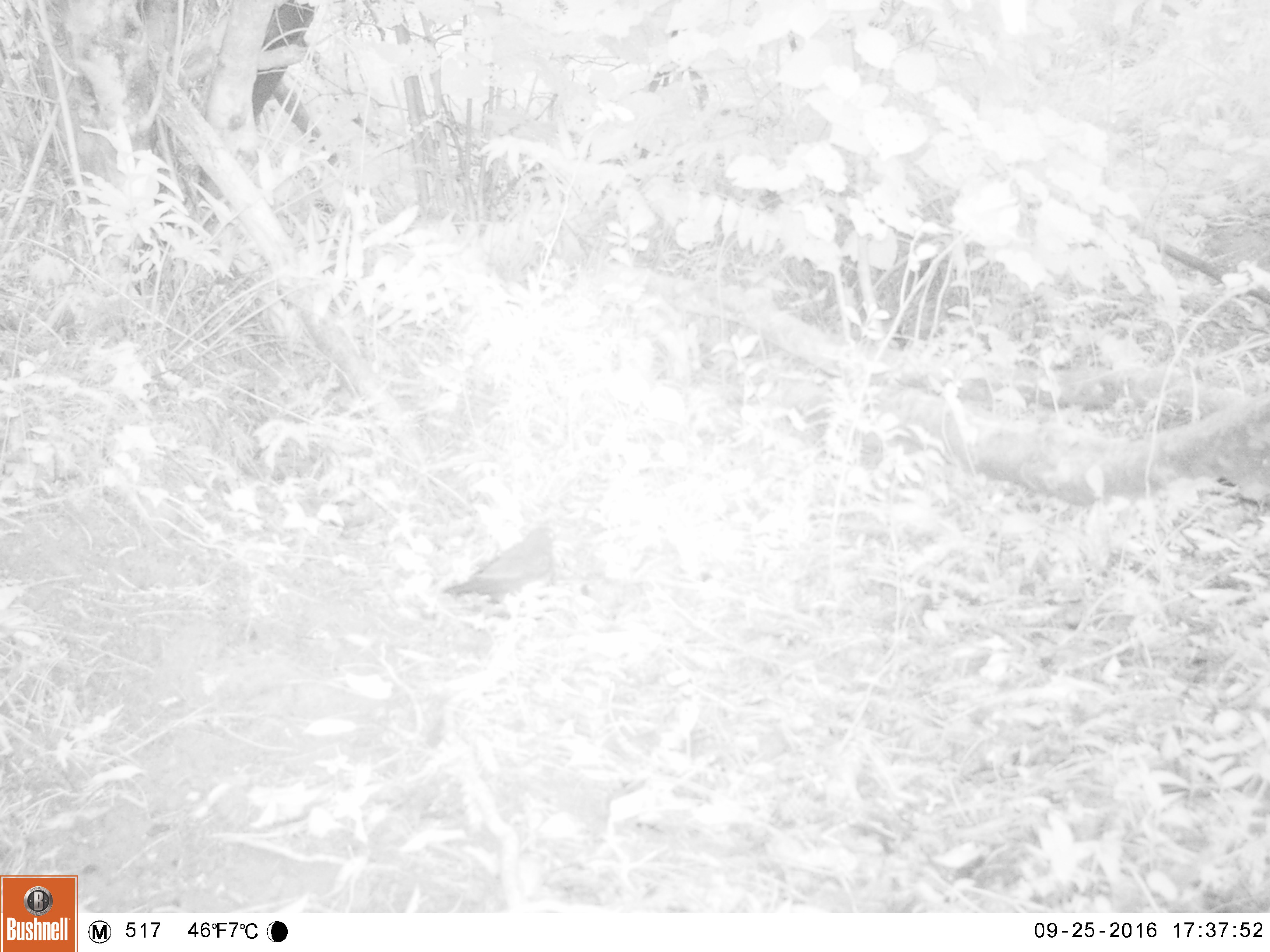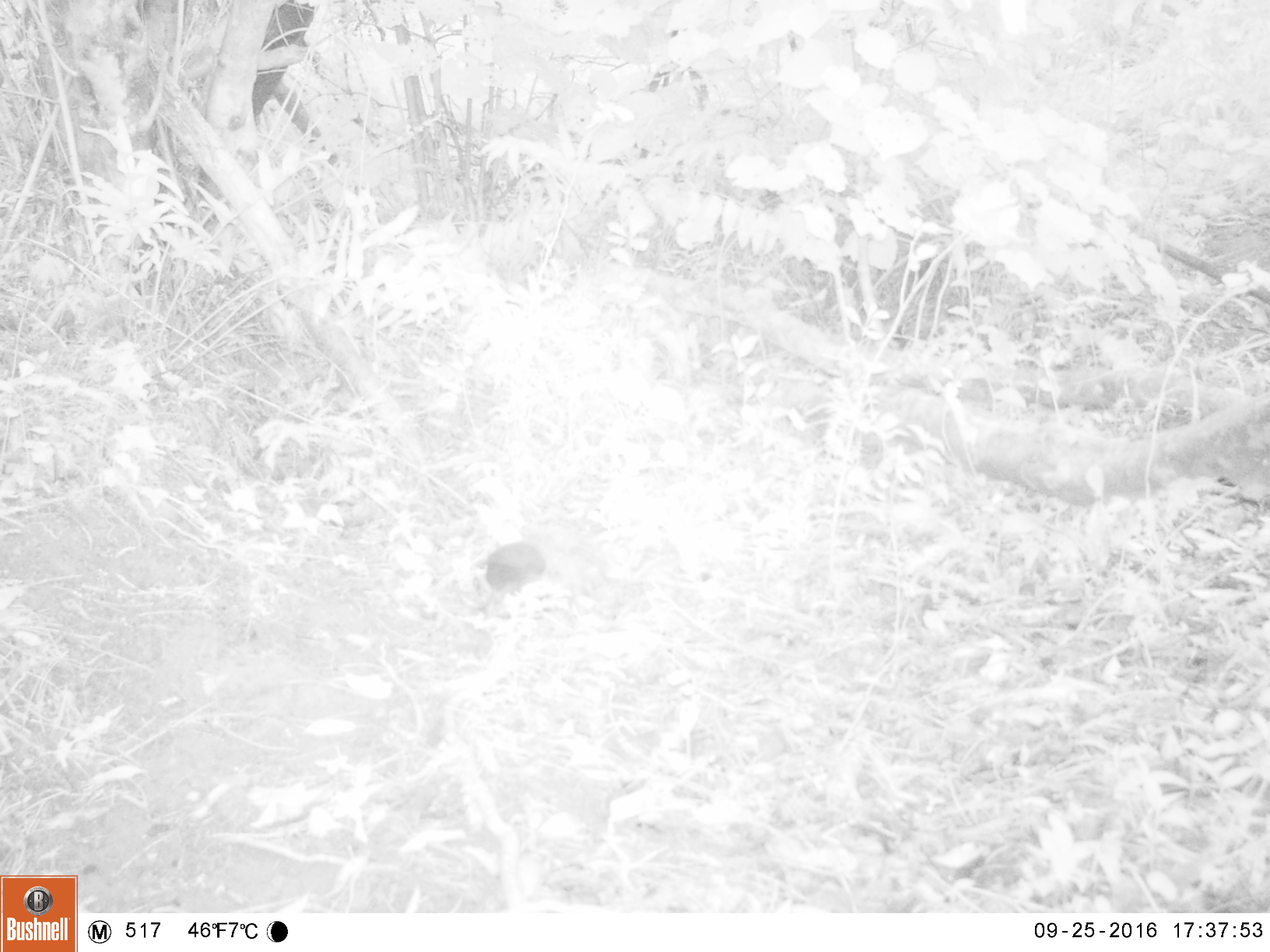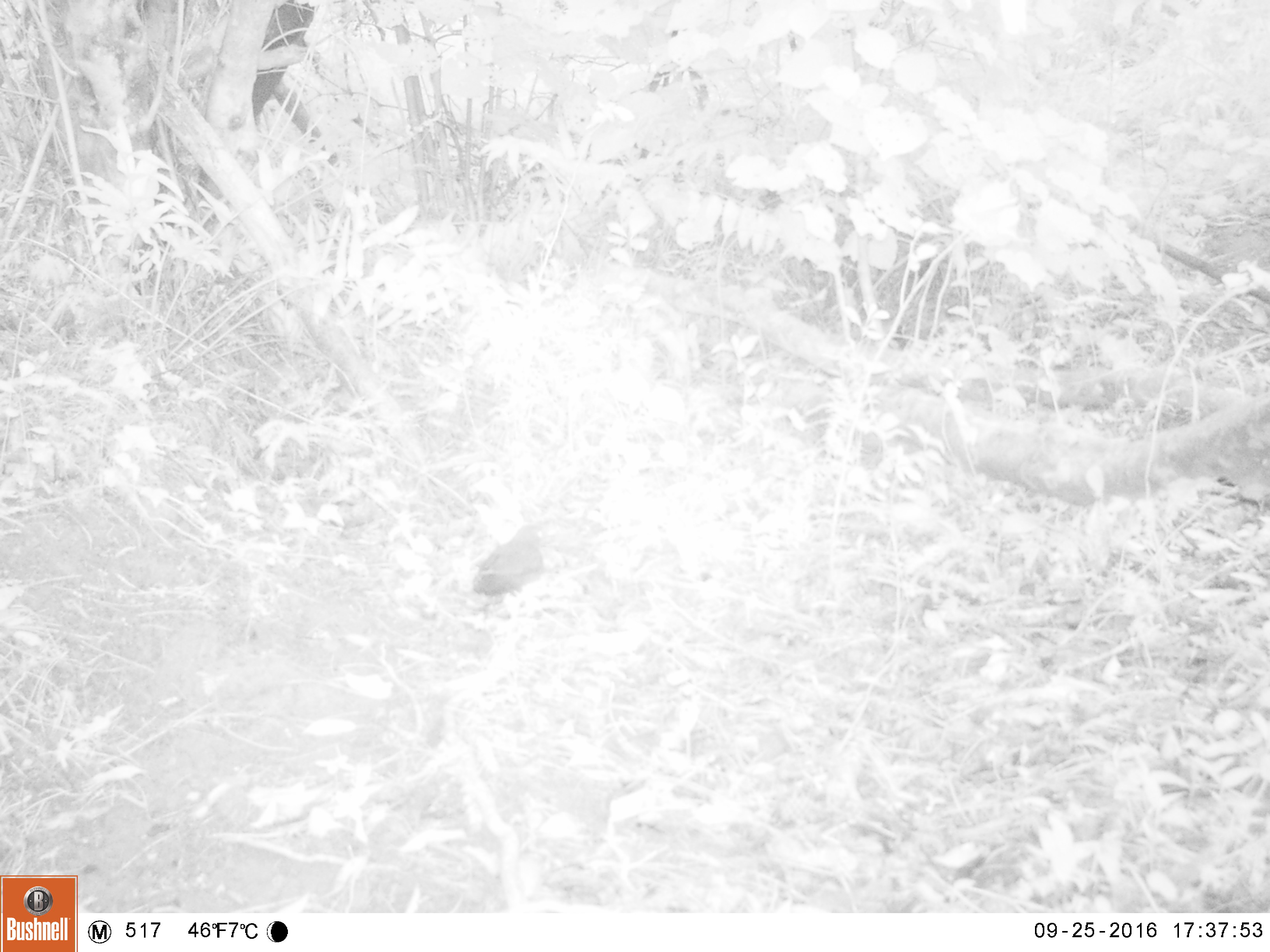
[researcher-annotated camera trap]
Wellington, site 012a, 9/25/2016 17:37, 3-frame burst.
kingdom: Animalia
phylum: Chordata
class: Aves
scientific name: Aves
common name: bird